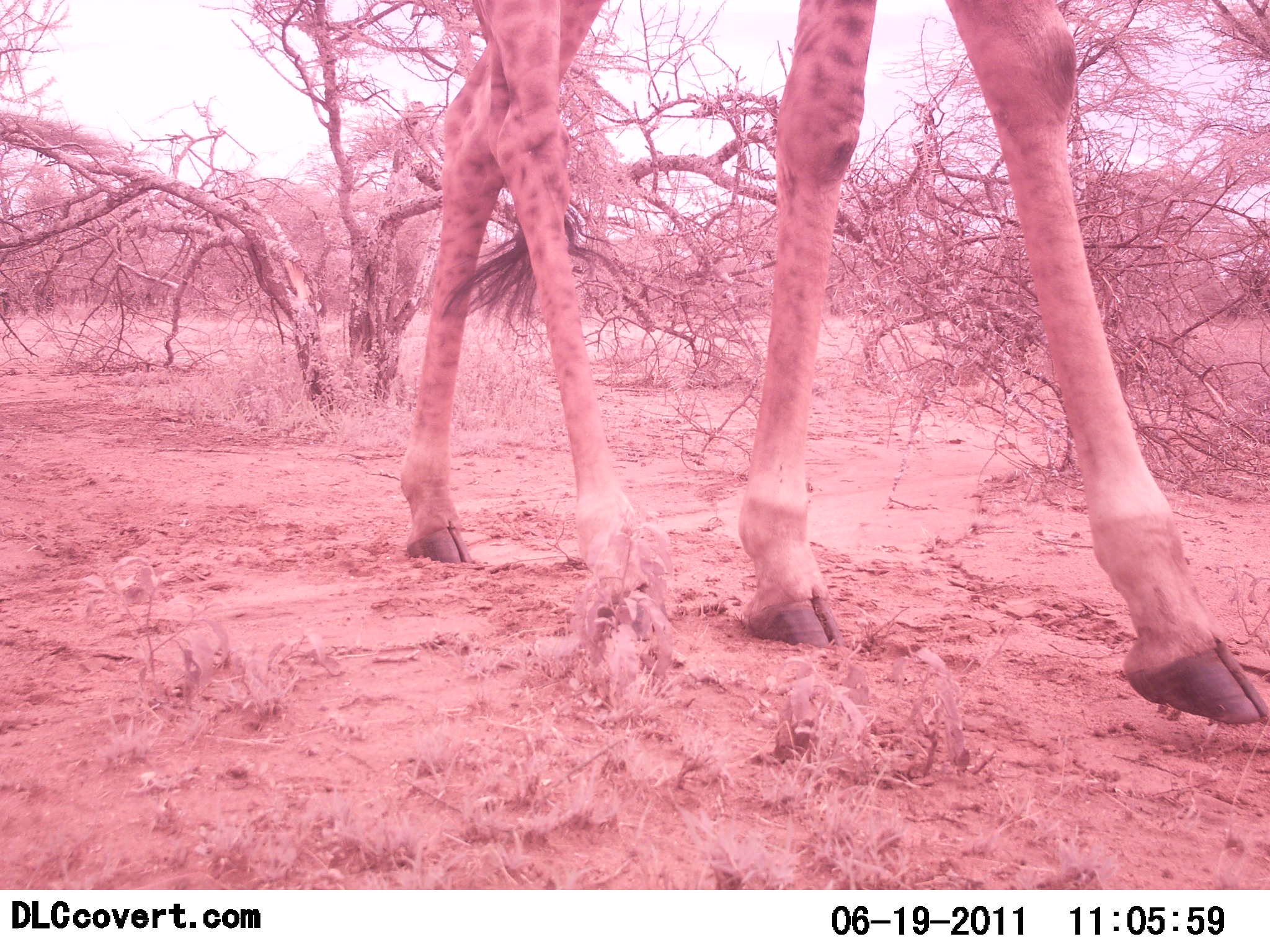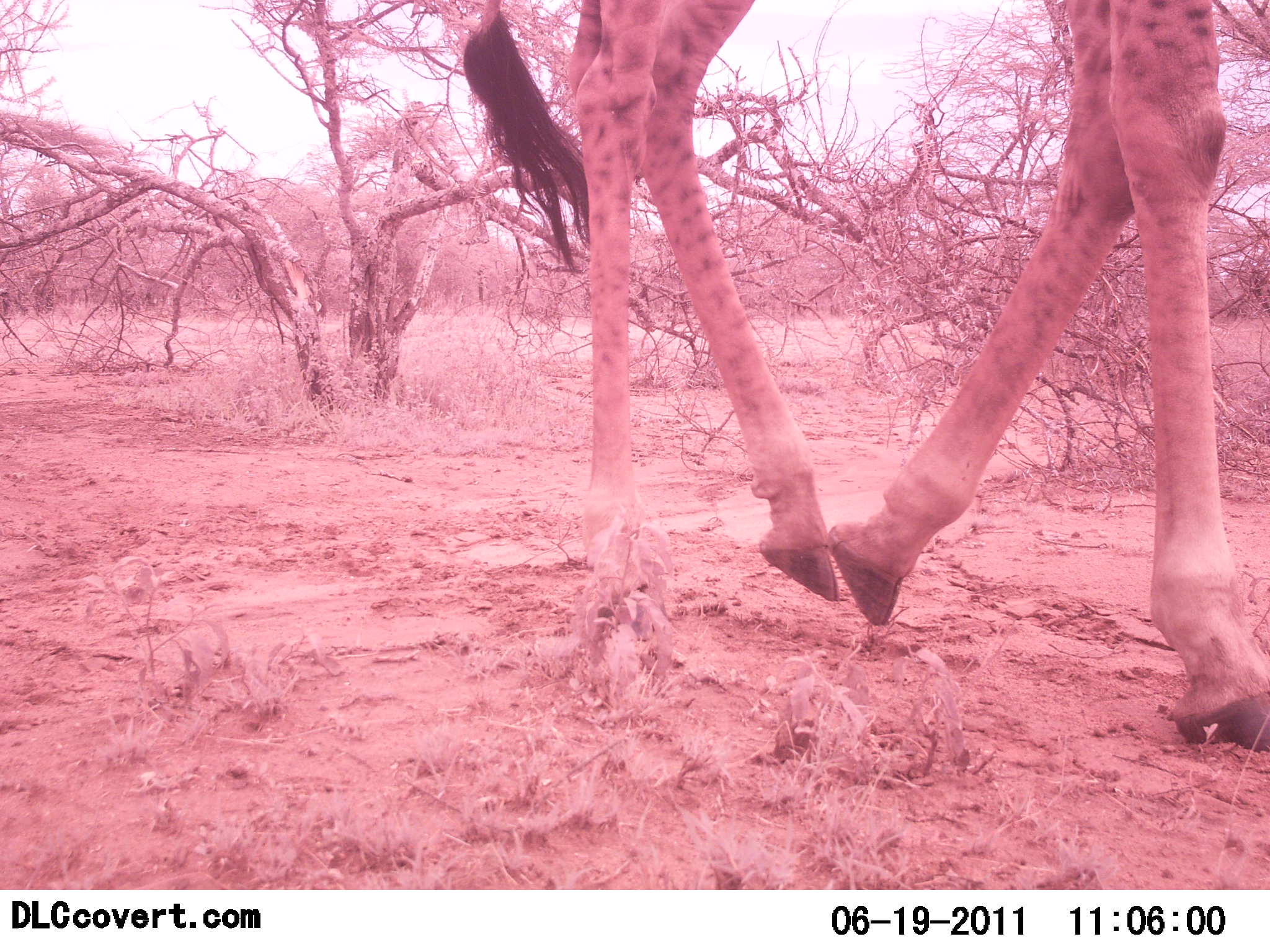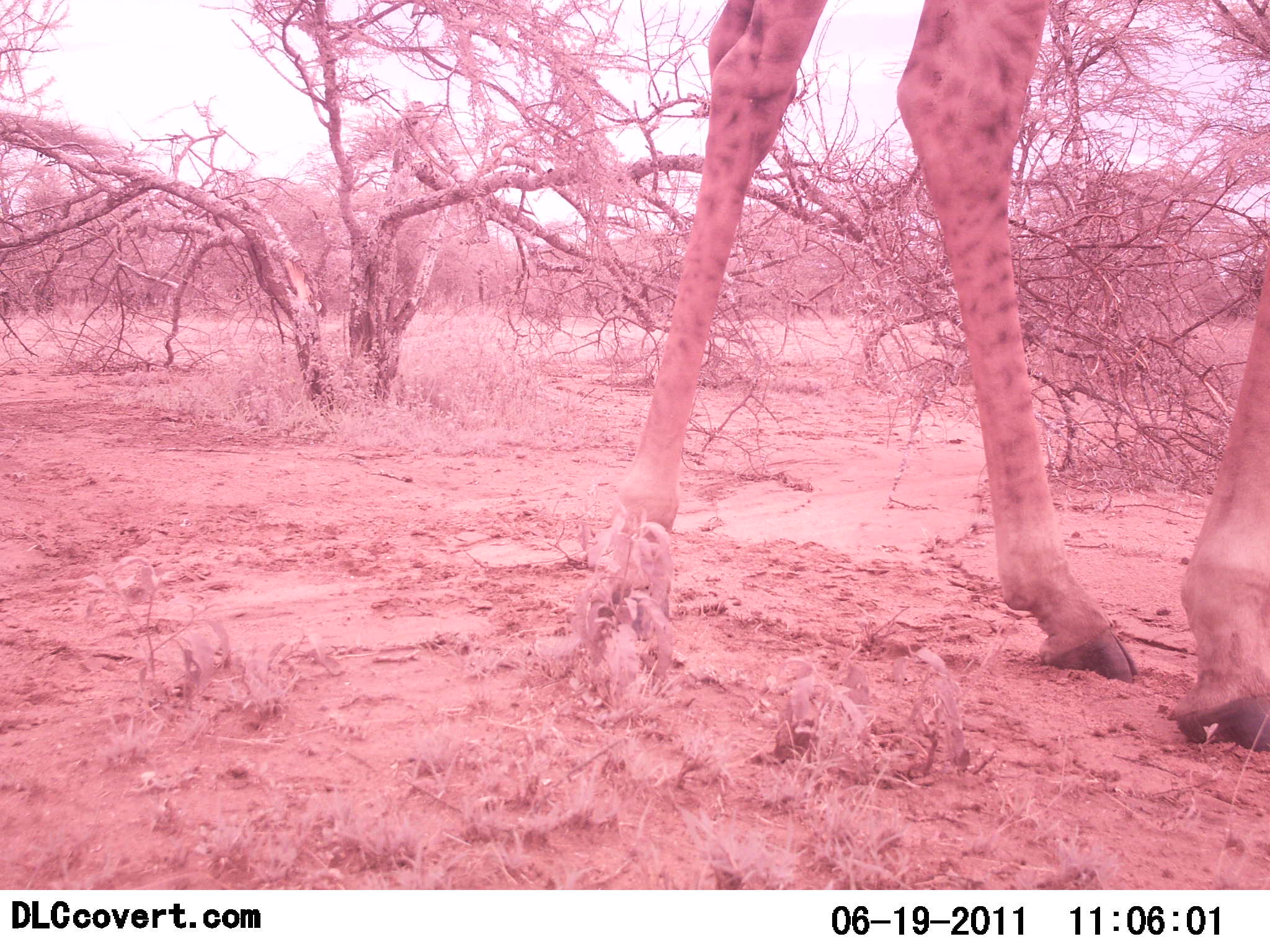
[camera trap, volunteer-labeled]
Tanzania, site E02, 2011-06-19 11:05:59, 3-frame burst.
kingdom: Animalia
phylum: Chordata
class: Mammalia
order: Artiodactyla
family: Giraffidae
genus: Giraffa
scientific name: Giraffa camelopardalis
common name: giraffe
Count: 1.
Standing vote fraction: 10%.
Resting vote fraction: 0%.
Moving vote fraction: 100%.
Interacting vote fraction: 0%.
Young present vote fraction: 0%.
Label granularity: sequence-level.